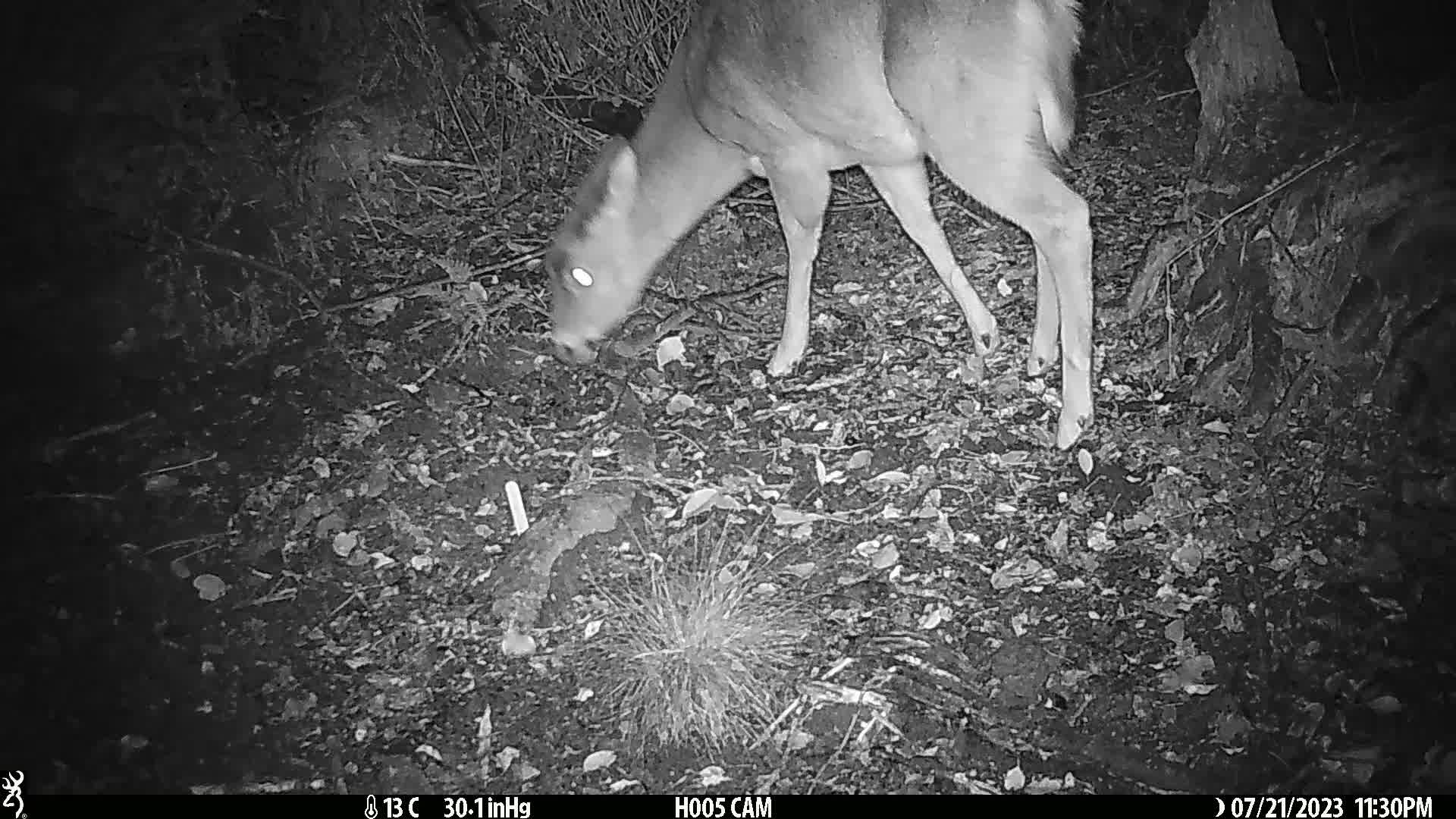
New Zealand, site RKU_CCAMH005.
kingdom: Animalia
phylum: Chordata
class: Mammalia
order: Artiodactyla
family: Cervidae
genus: Odocoileus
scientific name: Odocoileus virginianus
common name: white-tailed deer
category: white tailed deer